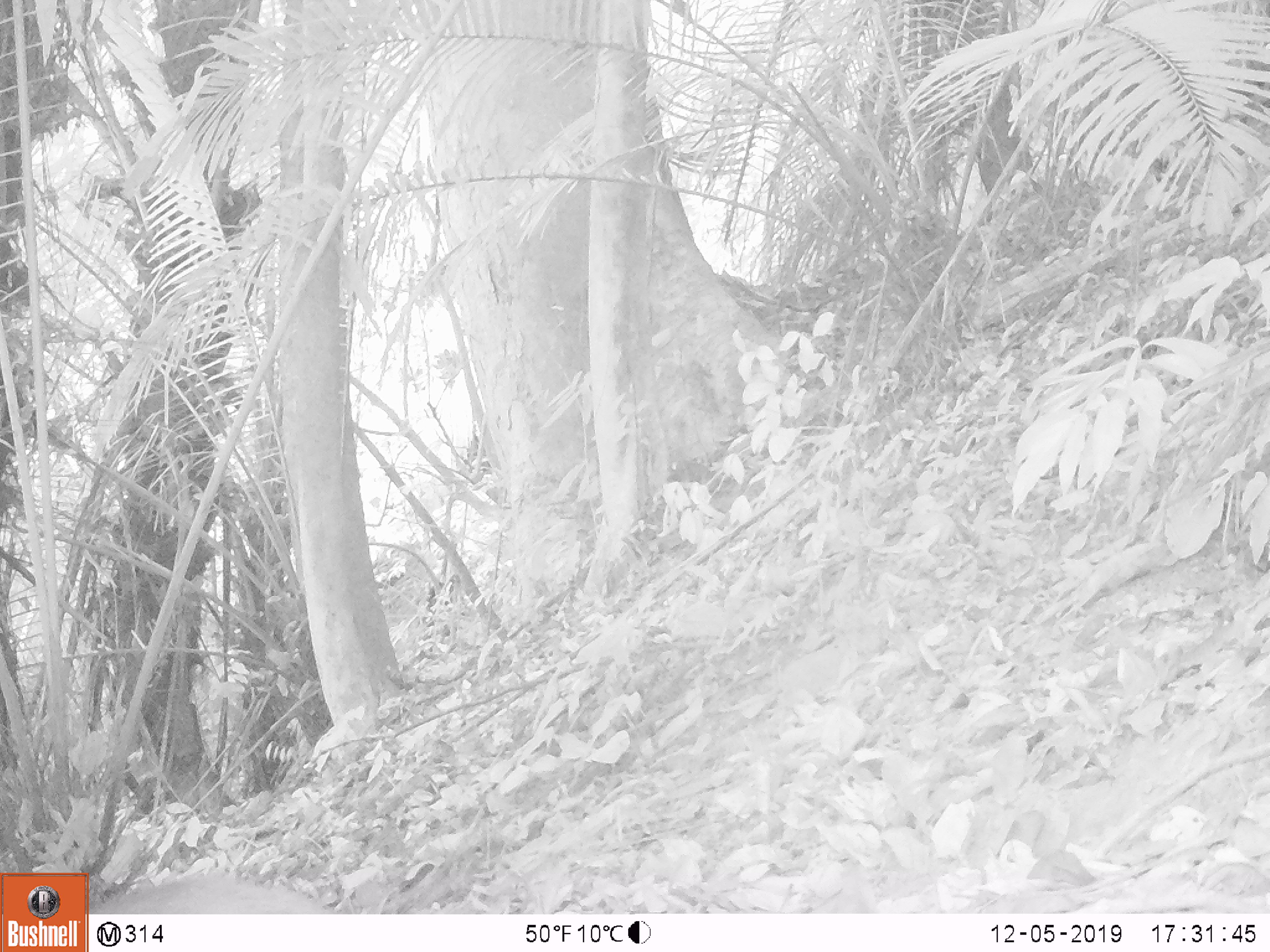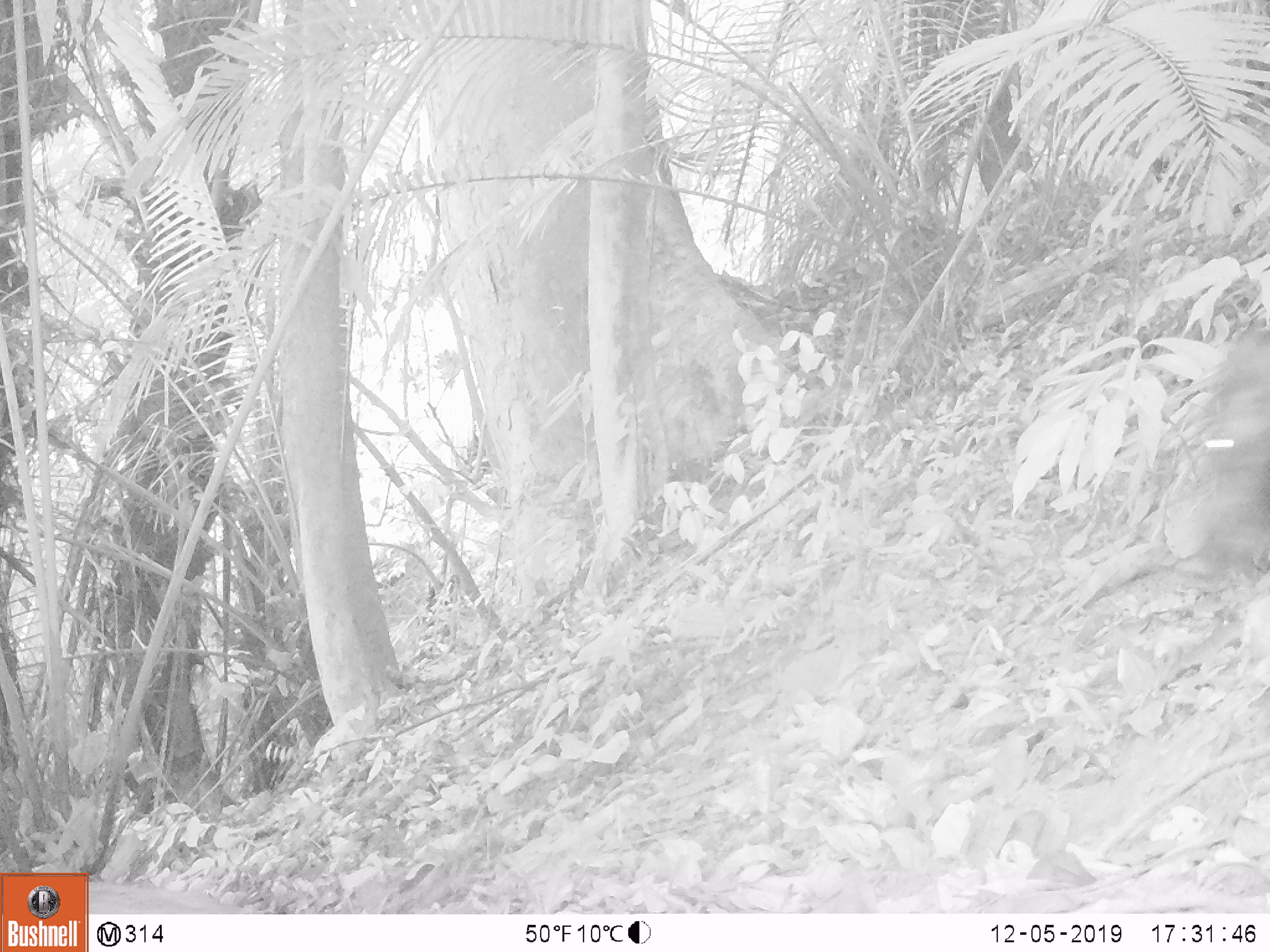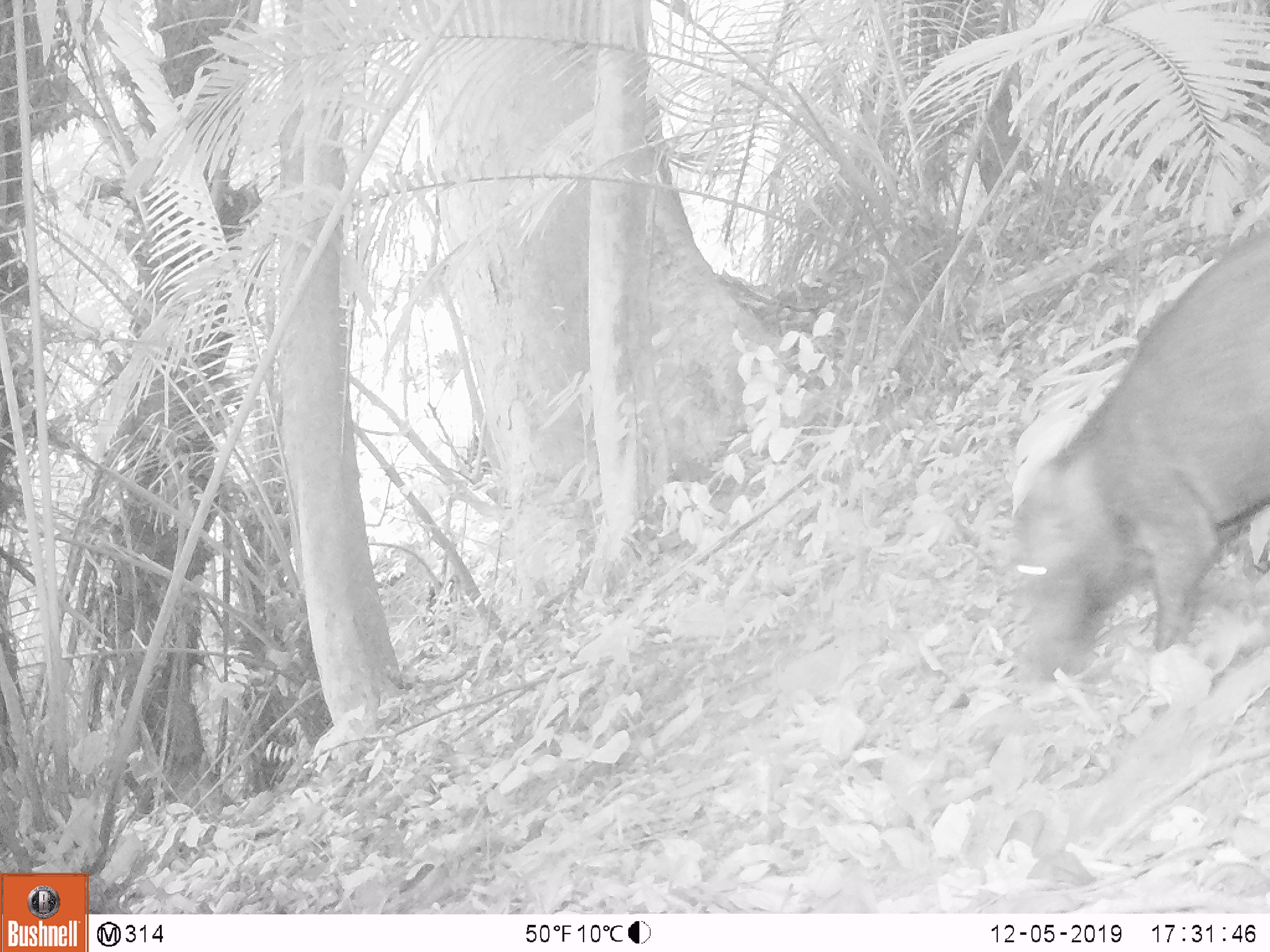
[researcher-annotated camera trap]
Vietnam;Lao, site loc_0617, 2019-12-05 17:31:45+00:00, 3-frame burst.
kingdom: Animalia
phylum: Chordata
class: Mammalia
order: Artiodactyla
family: Suidae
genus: Sus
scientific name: Sus scrofa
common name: eurasian wild pig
Eurasian wild pig (Sus scrofa). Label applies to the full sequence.